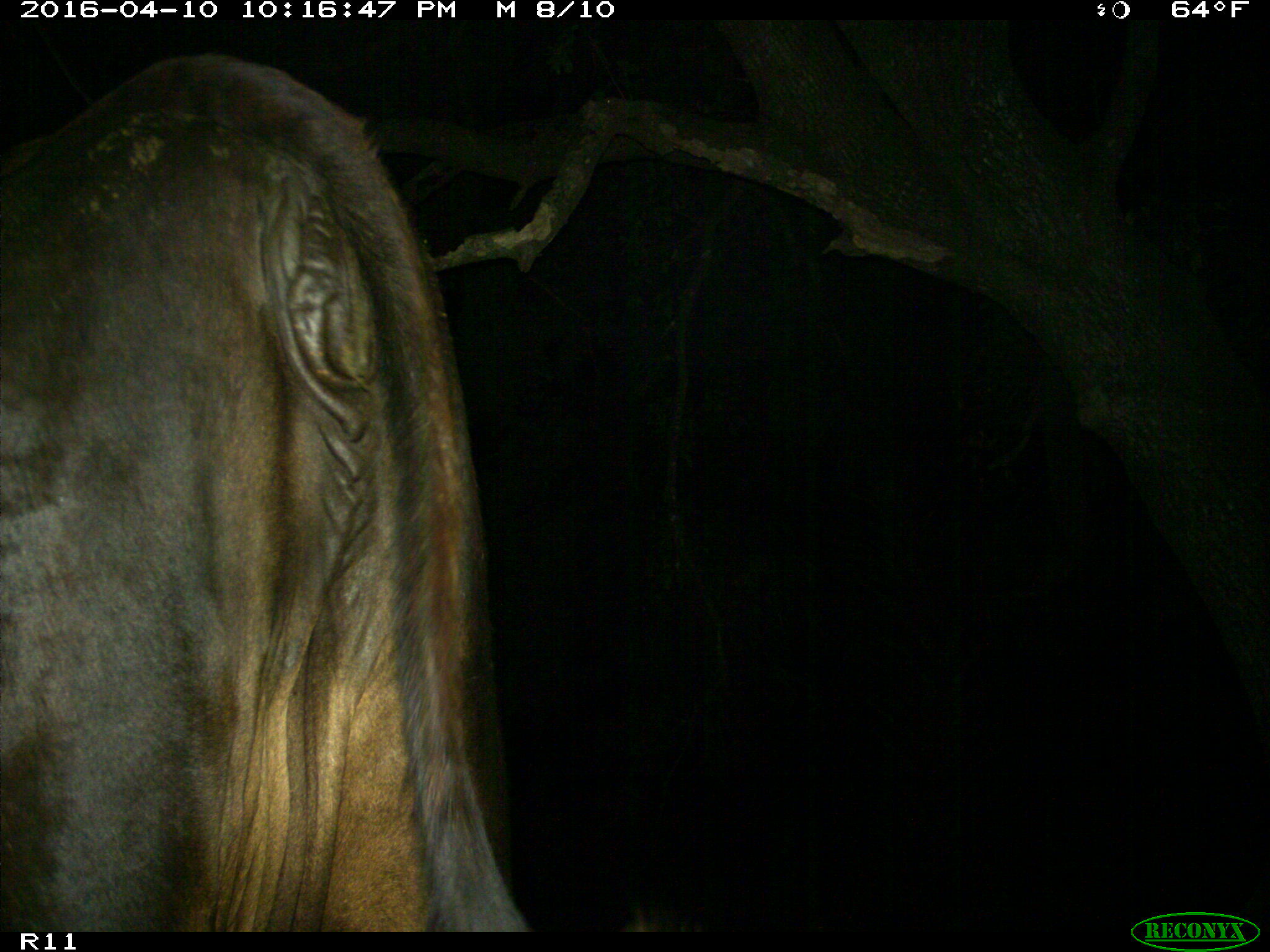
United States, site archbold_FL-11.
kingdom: Animalia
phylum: Chordata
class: Mammalia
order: Artiodactyla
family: Bovidae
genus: Bos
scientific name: Bos taurus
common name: domestic cow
Bos taurus (domestic cow).